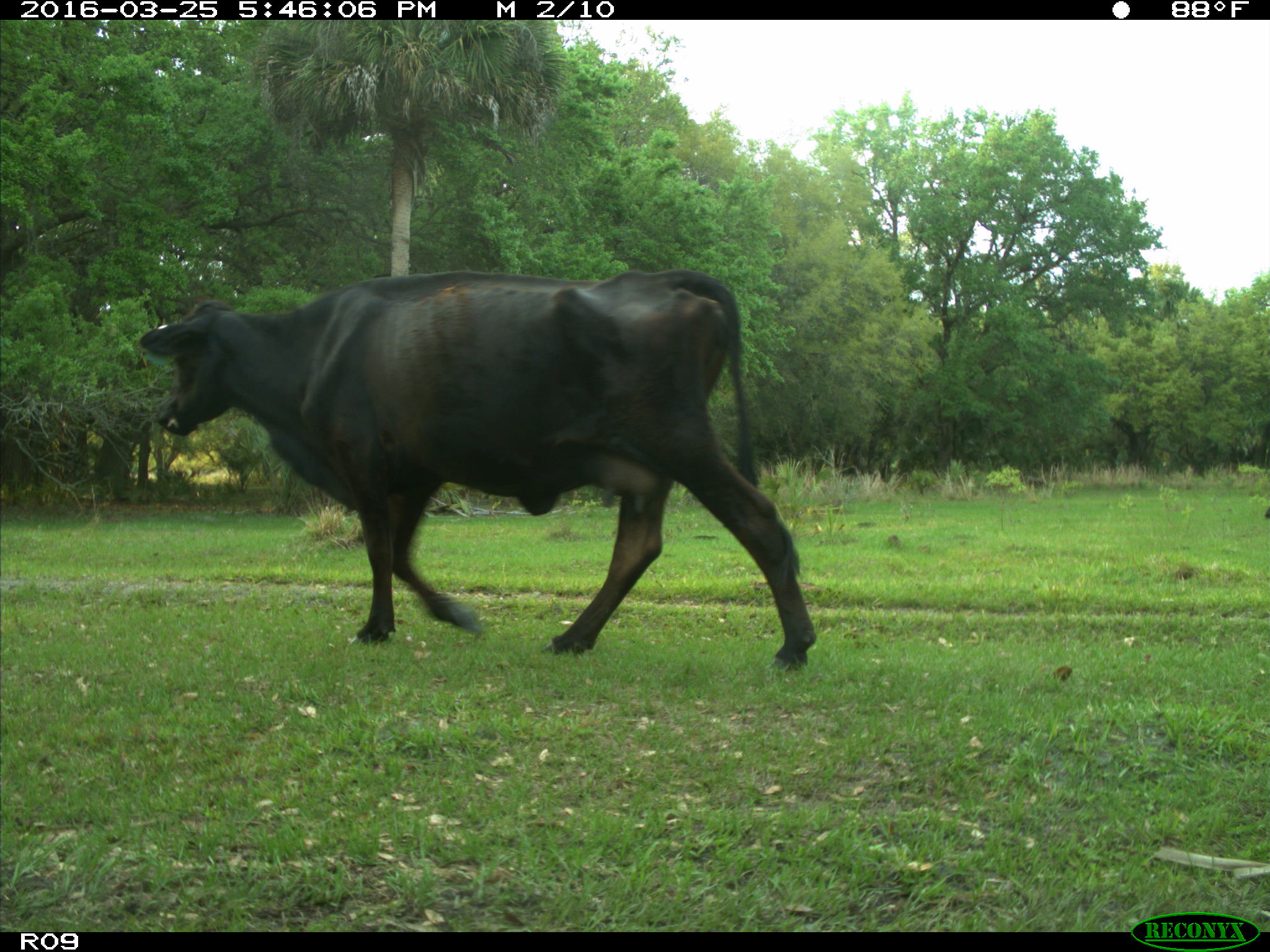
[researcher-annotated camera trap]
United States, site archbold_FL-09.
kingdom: Animalia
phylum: Chordata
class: Mammalia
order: Artiodactyla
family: Bovidae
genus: Bos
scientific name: Bos taurus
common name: domestic cow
Bos taurus (domestic cow).